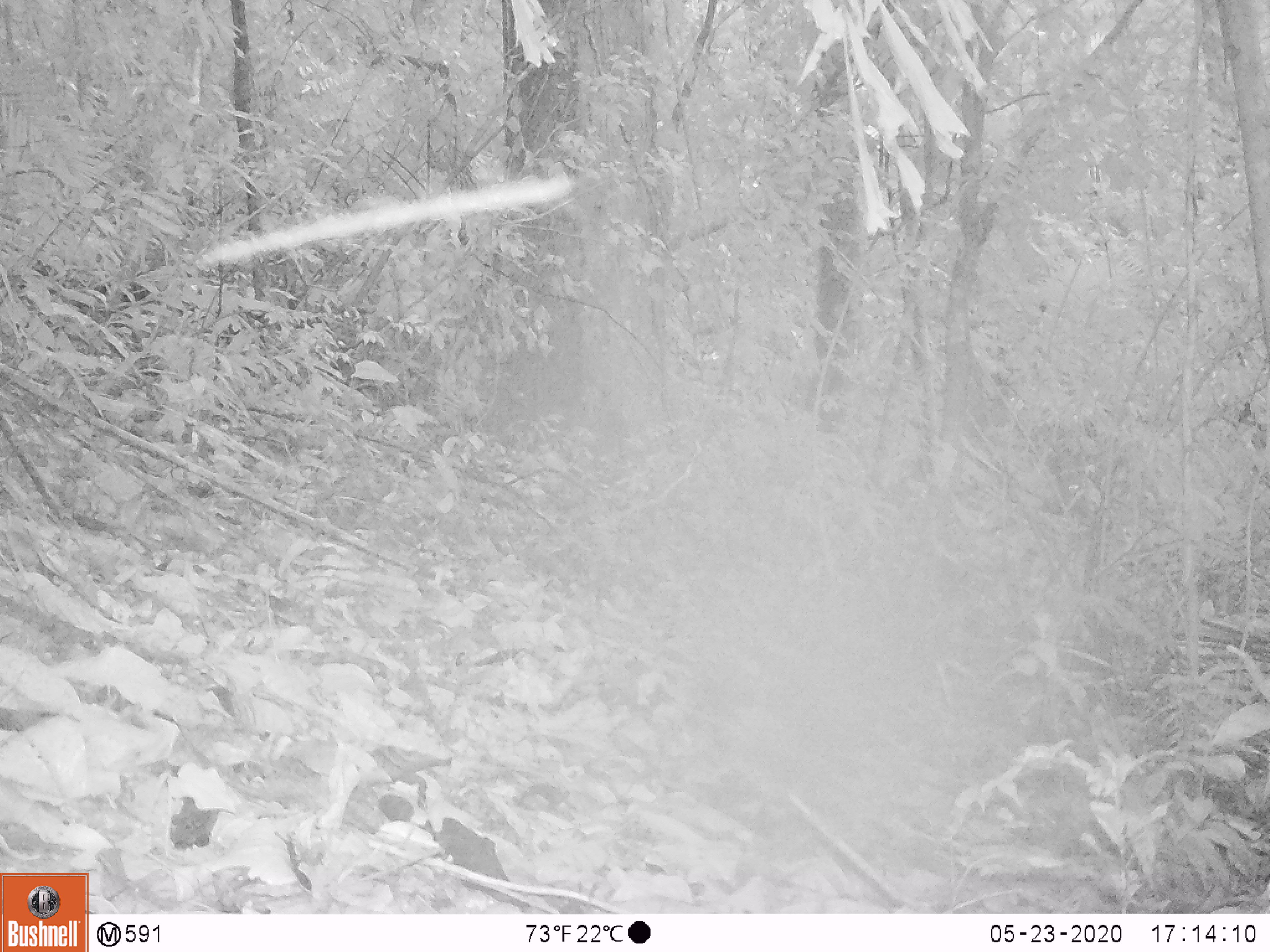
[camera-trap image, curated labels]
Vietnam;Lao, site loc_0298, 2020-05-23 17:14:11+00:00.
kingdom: Animalia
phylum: Chordata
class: Mammalia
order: Artiodactyla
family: Suidae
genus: Sus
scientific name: Sus scrofa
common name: eurasian wild pig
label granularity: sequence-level